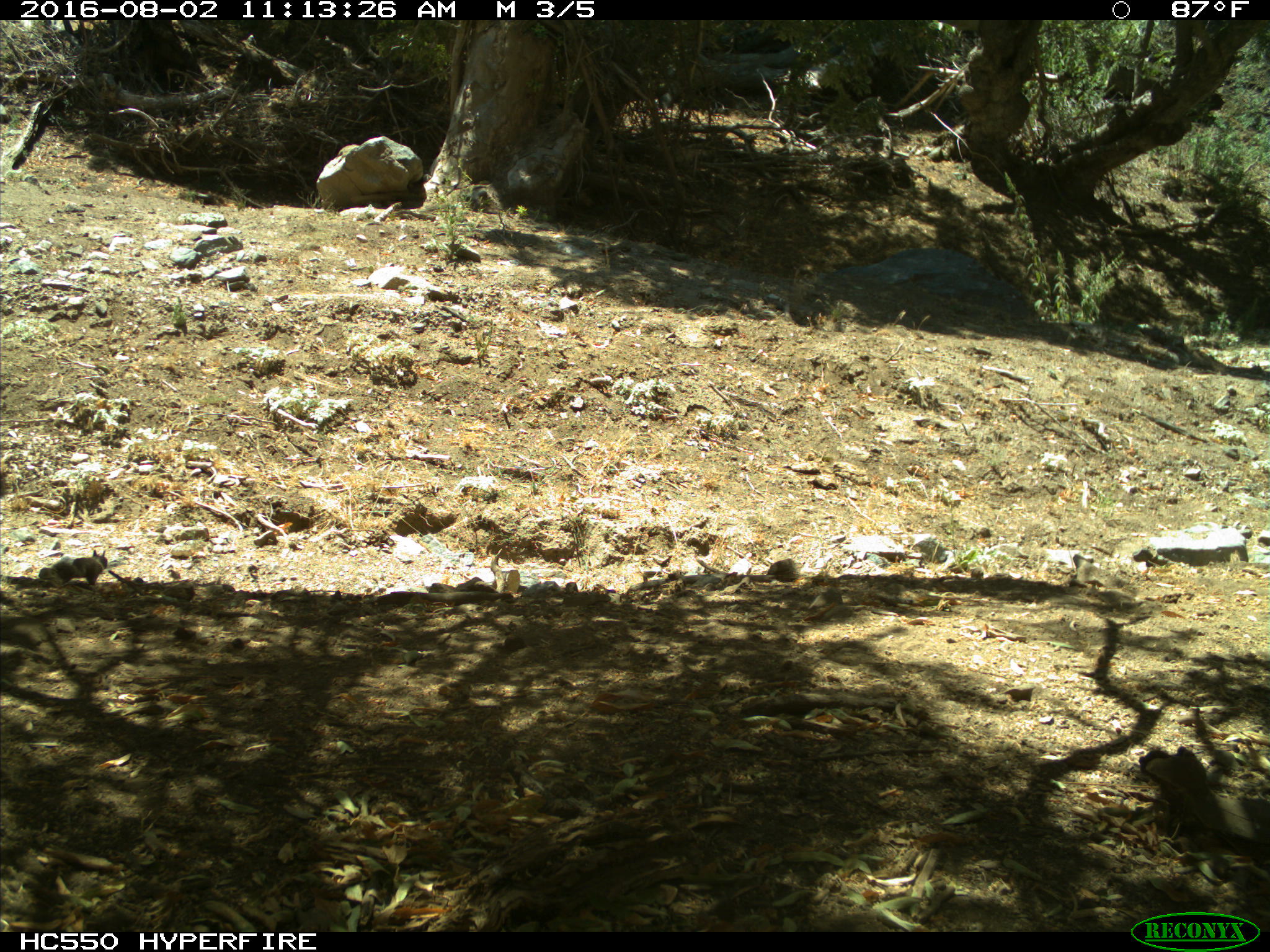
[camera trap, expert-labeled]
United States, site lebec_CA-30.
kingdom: Animalia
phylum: Chordata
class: Mammalia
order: Rodentia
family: Sciuridae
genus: Otospermophilus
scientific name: Otospermophilus beecheyi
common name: california ground squirrel